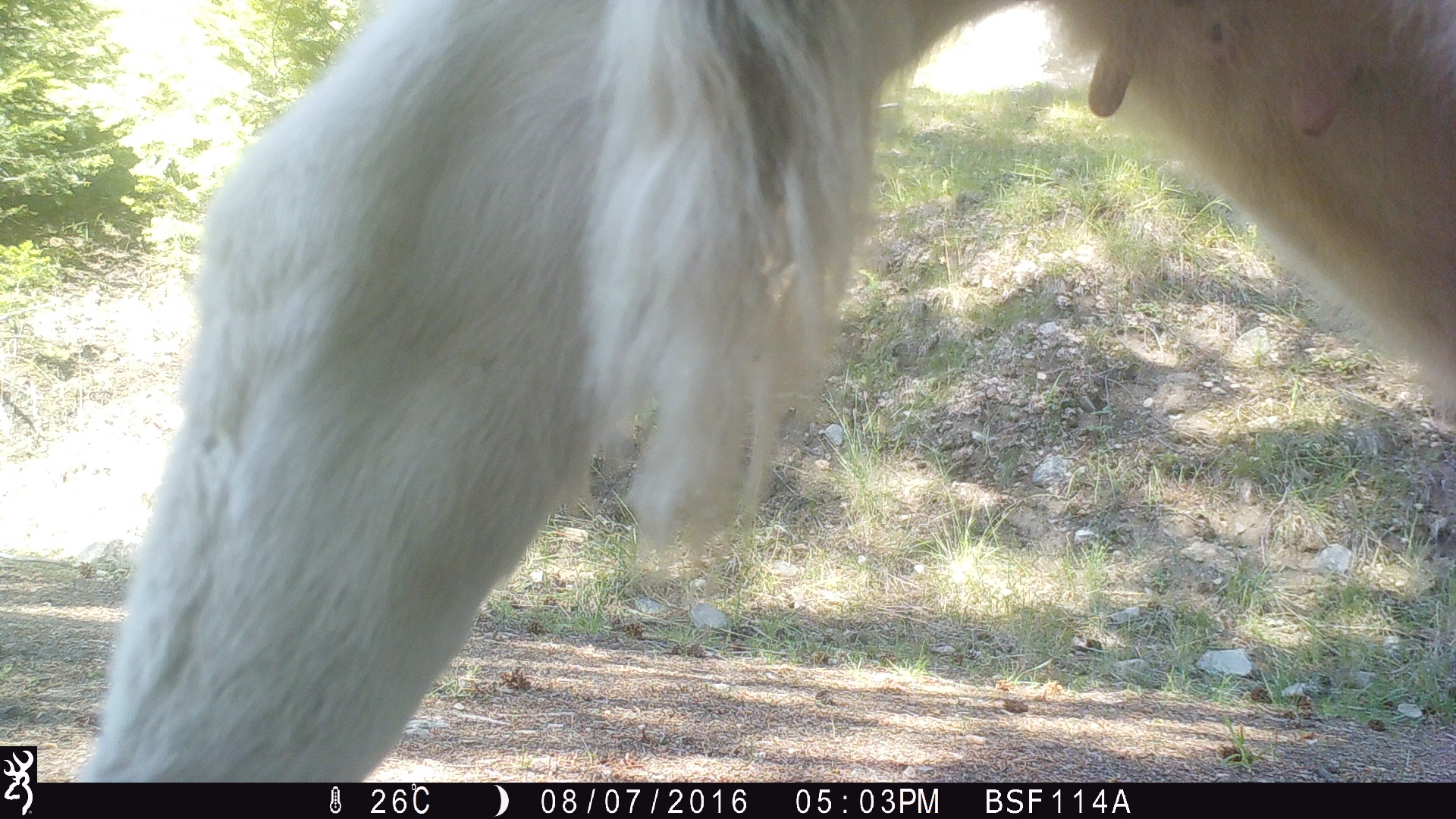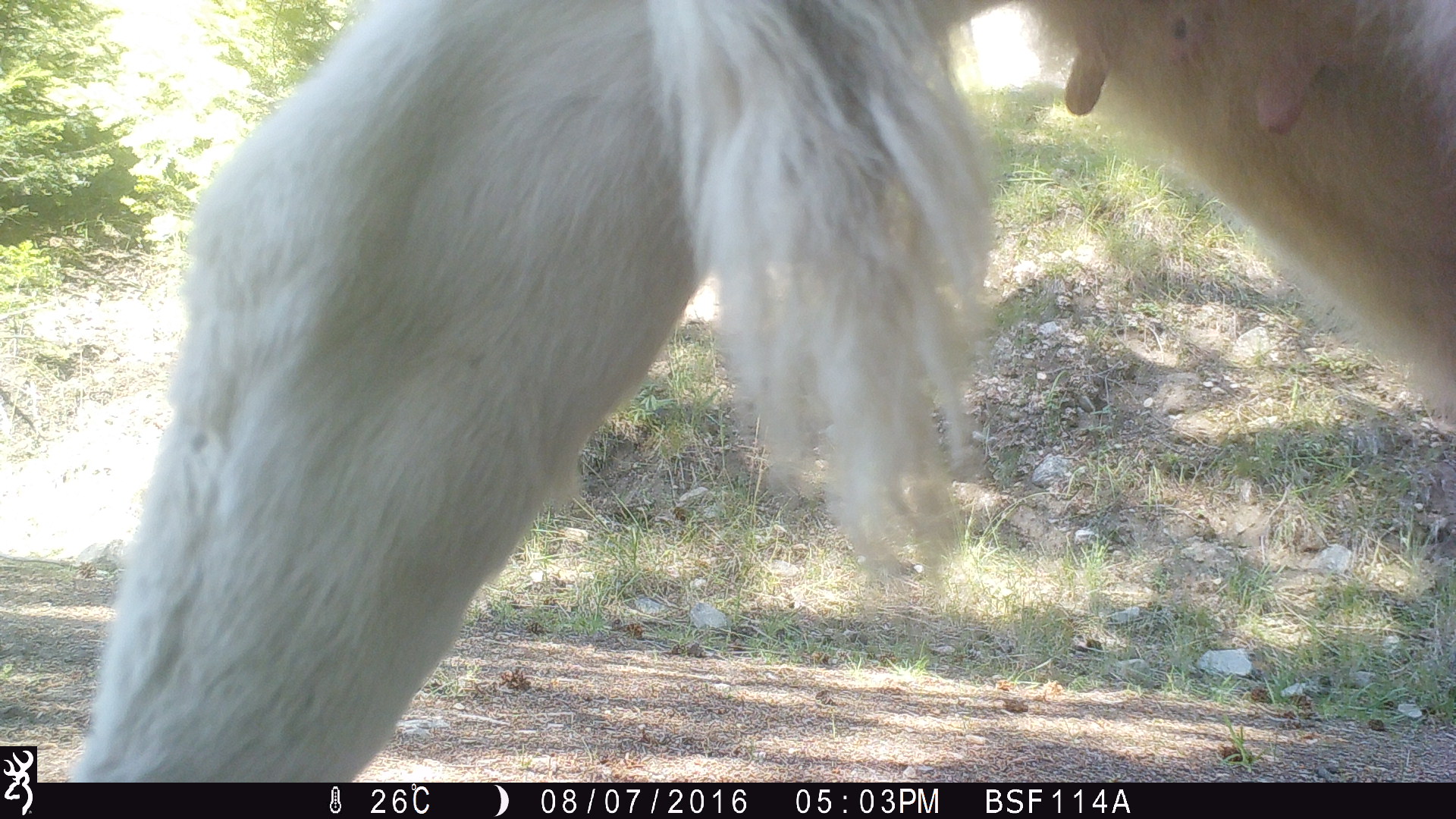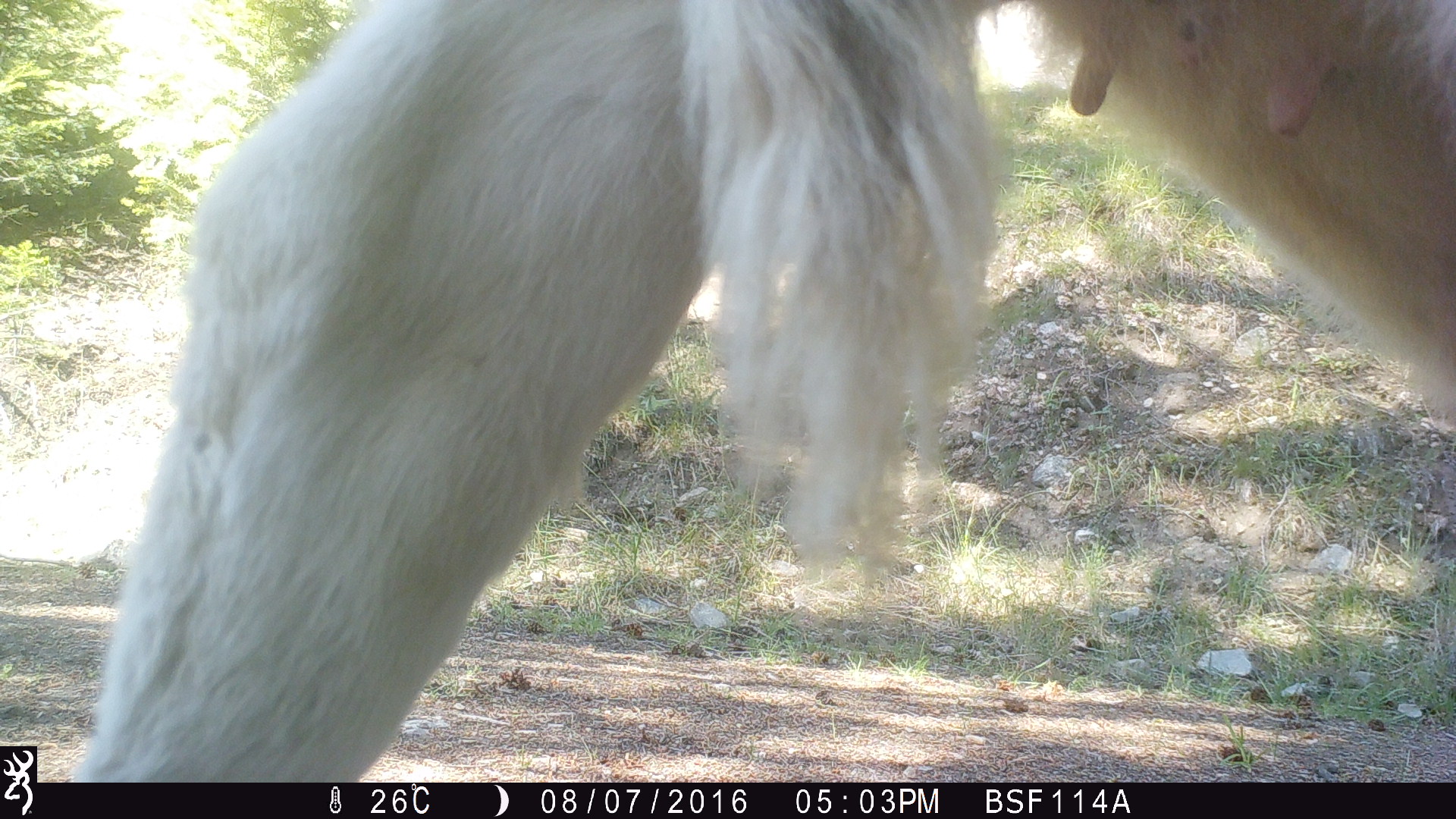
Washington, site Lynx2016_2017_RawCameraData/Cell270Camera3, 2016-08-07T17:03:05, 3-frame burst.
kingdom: Animalia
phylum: Chordata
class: Mammalia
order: Artiodactyla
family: Bovidae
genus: Bos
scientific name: Bos taurus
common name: domestic cattle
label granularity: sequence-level